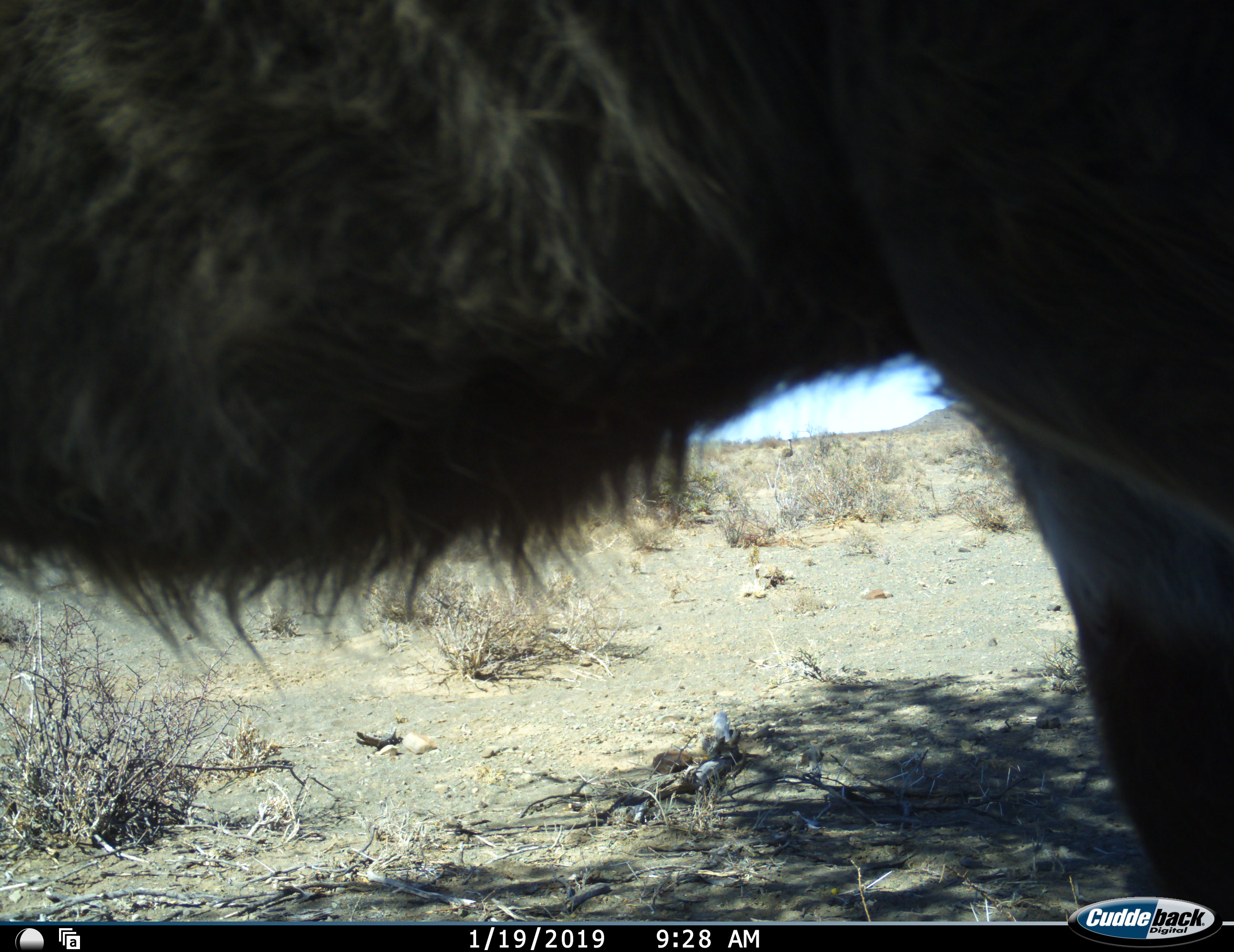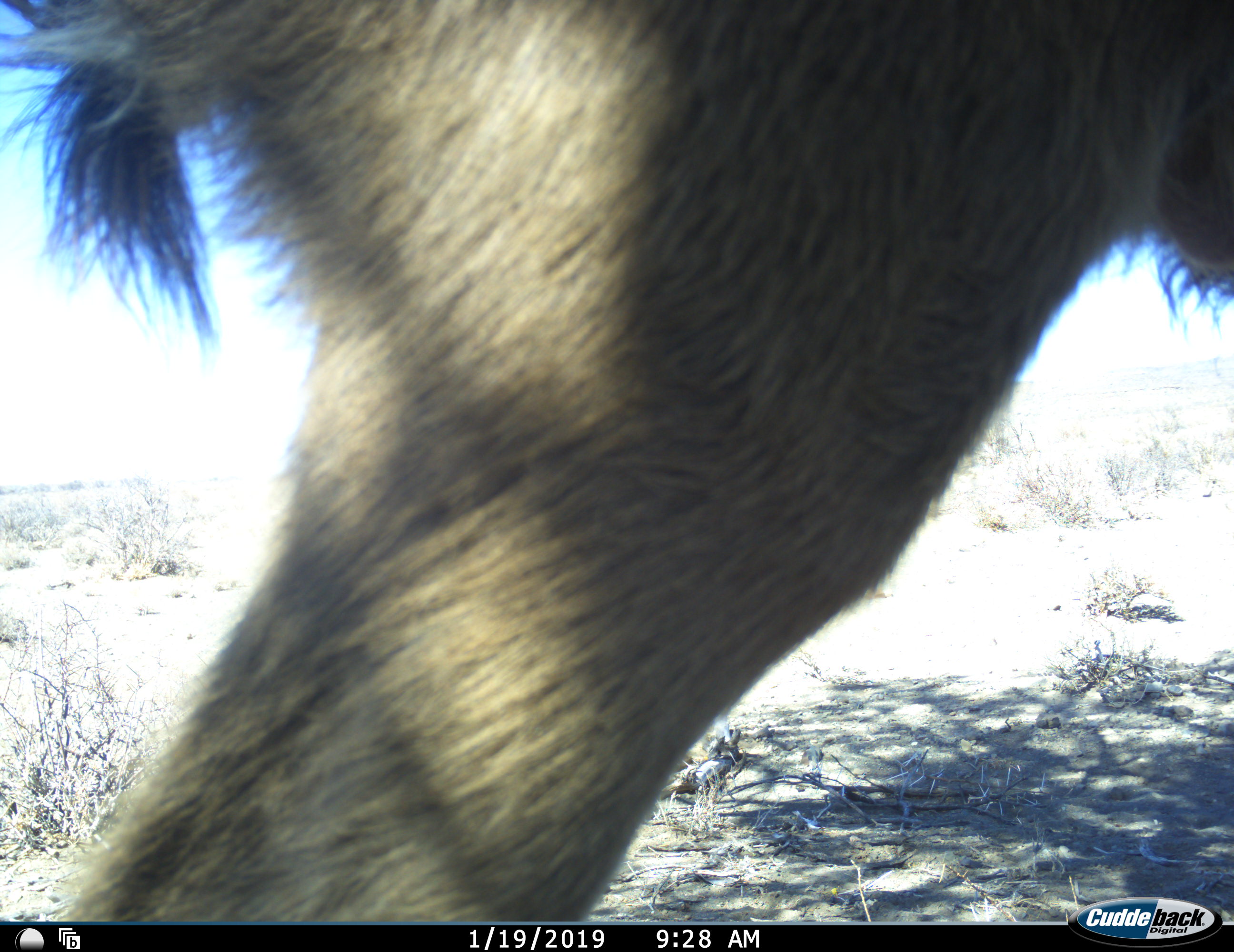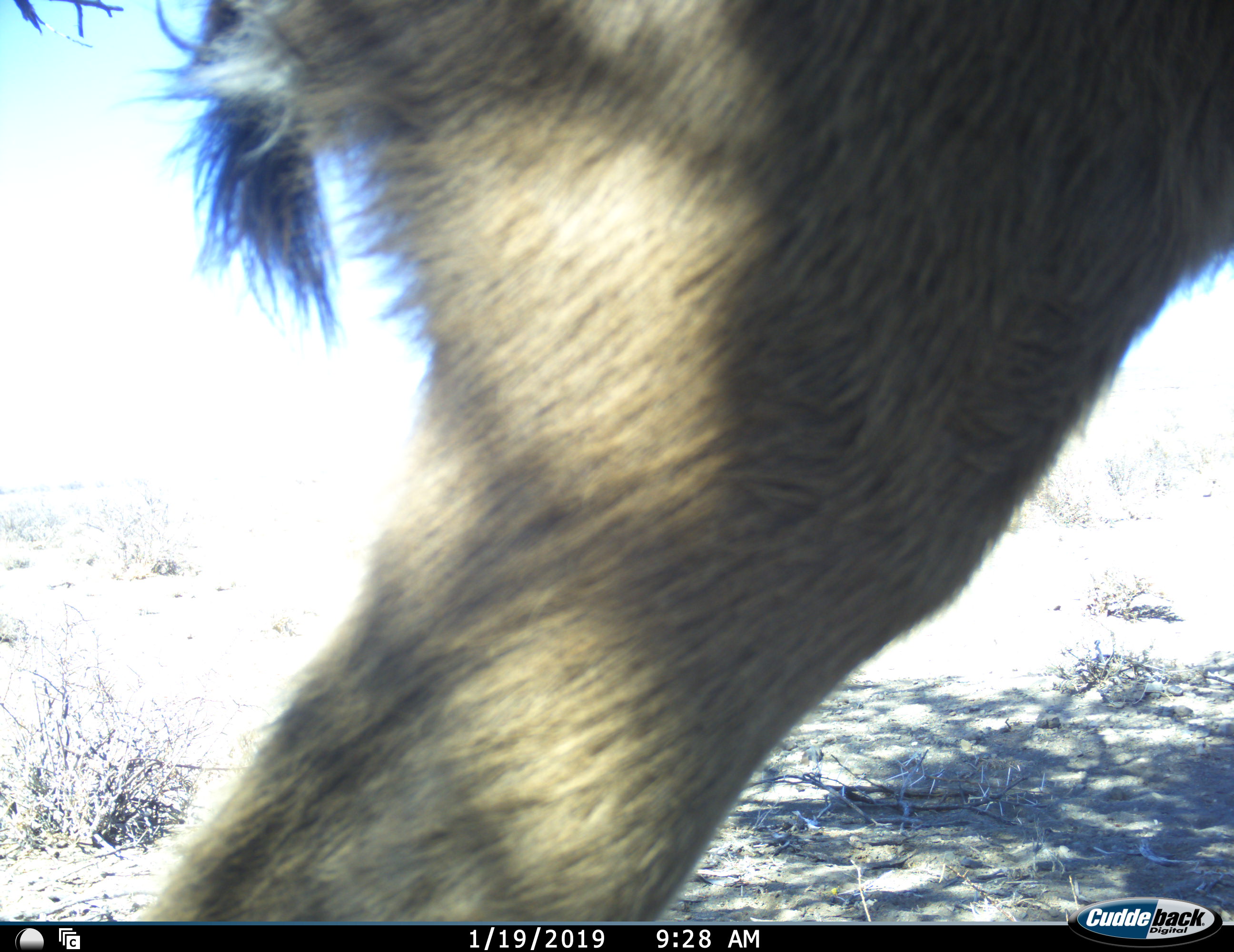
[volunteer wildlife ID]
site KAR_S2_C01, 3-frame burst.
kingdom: Animalia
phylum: Chordata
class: Mammalia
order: Artiodactyla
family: Bovidae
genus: Tragelaphus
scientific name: Tragelaphus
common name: kudu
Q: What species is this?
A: Kudu (Tragelaphus).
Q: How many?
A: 1.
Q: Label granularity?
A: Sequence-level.